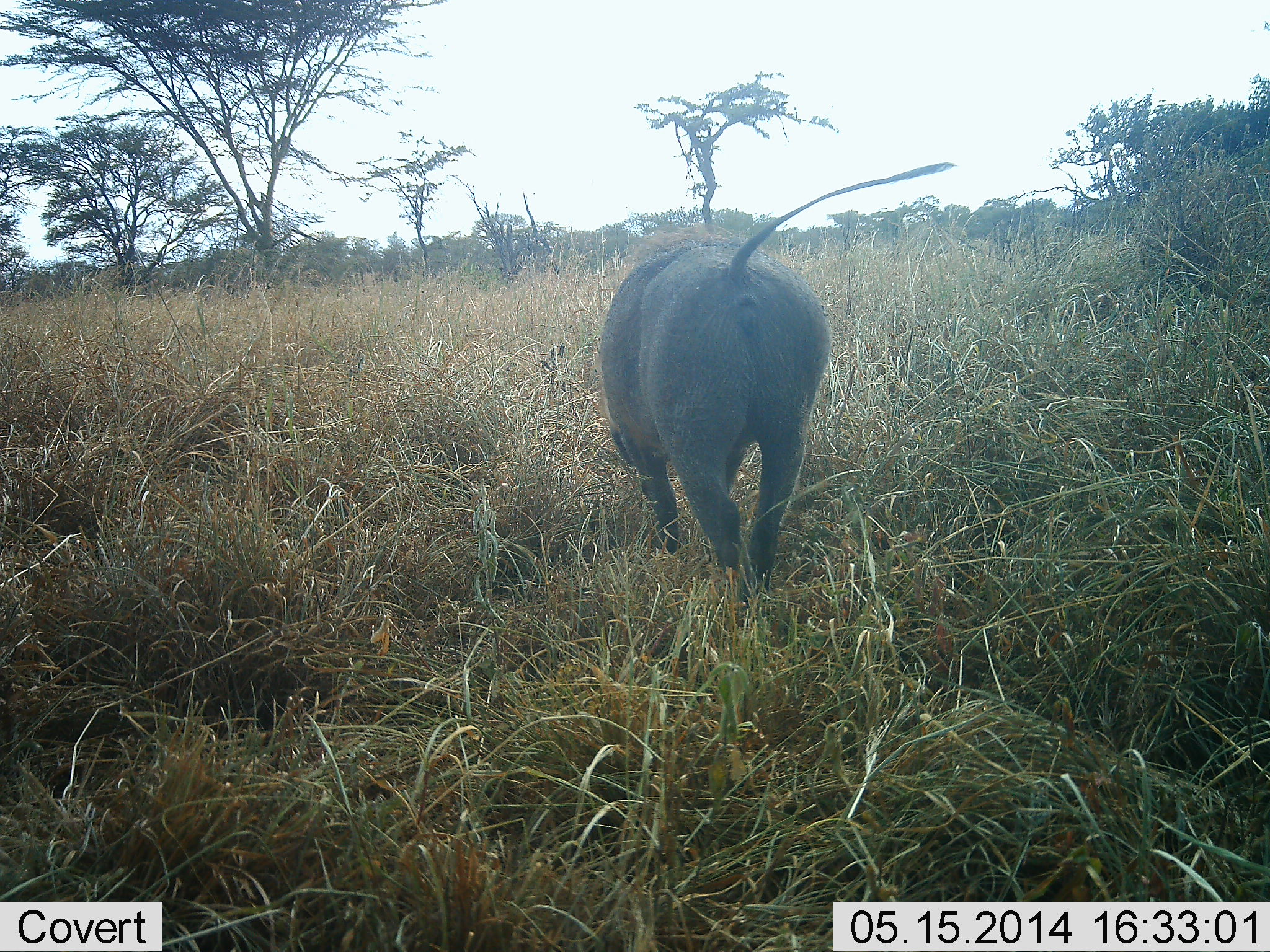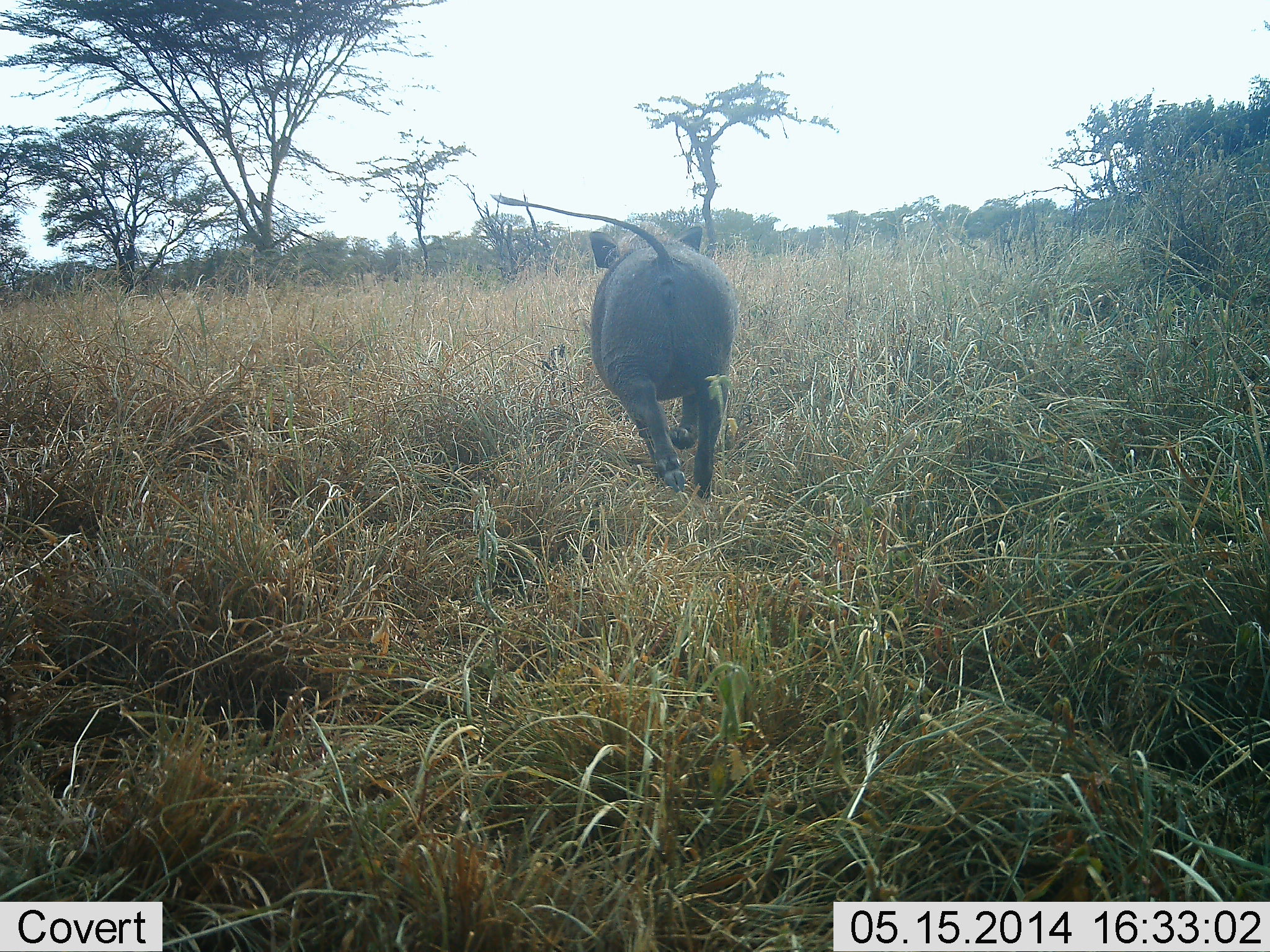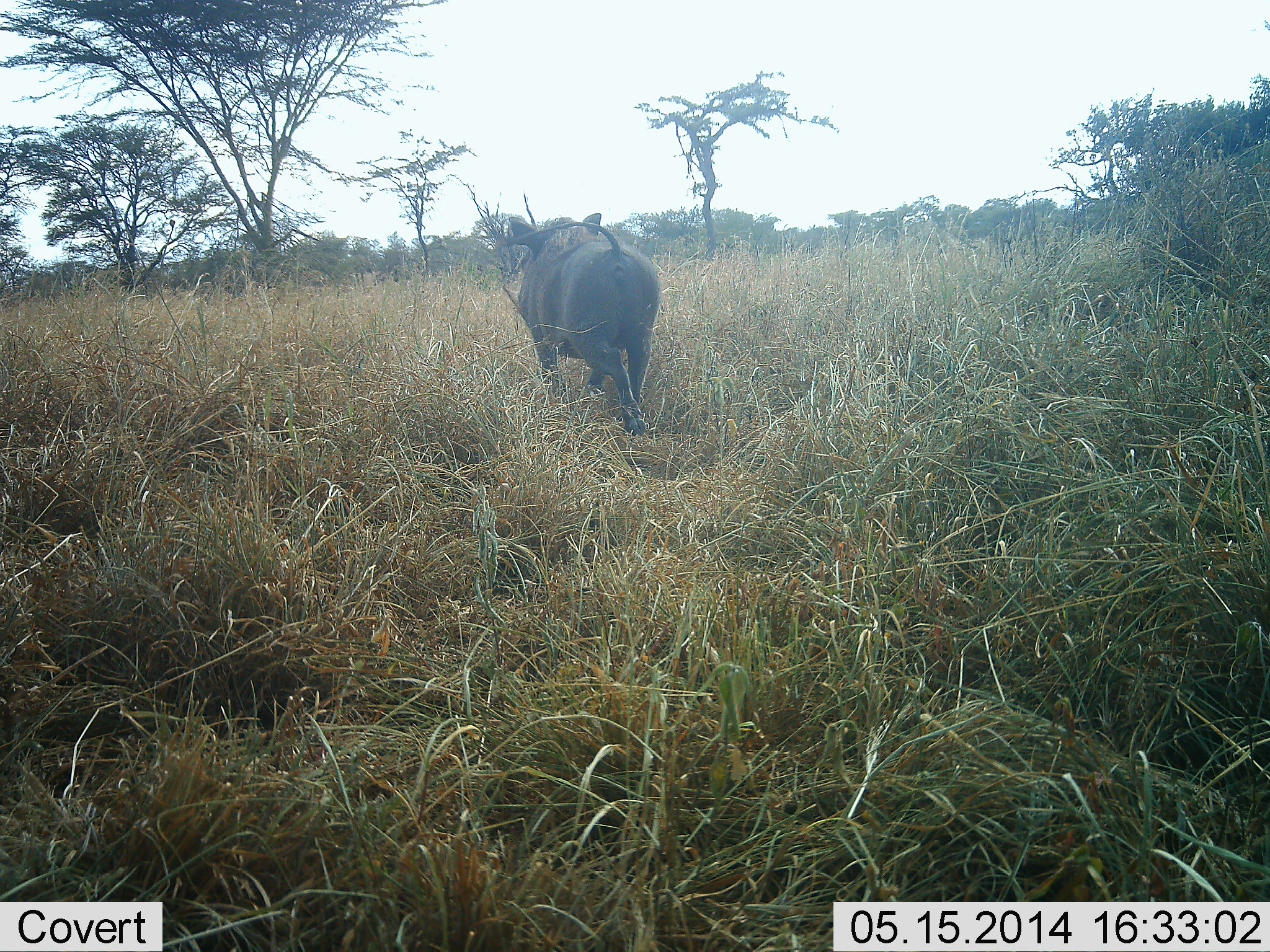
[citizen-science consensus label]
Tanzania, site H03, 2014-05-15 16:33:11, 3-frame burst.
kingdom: Animalia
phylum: Chordata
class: Mammalia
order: Artiodactyla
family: Suidae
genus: Phacochoerus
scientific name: Phacochoerus africanus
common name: warthog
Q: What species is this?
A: Warthog (Phacochoerus africanus).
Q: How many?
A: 1.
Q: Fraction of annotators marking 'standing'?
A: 0%.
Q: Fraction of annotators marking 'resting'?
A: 0%.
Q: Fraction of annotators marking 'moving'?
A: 100%.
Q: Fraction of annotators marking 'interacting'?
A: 0%.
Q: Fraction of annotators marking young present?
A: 0%.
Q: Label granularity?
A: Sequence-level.